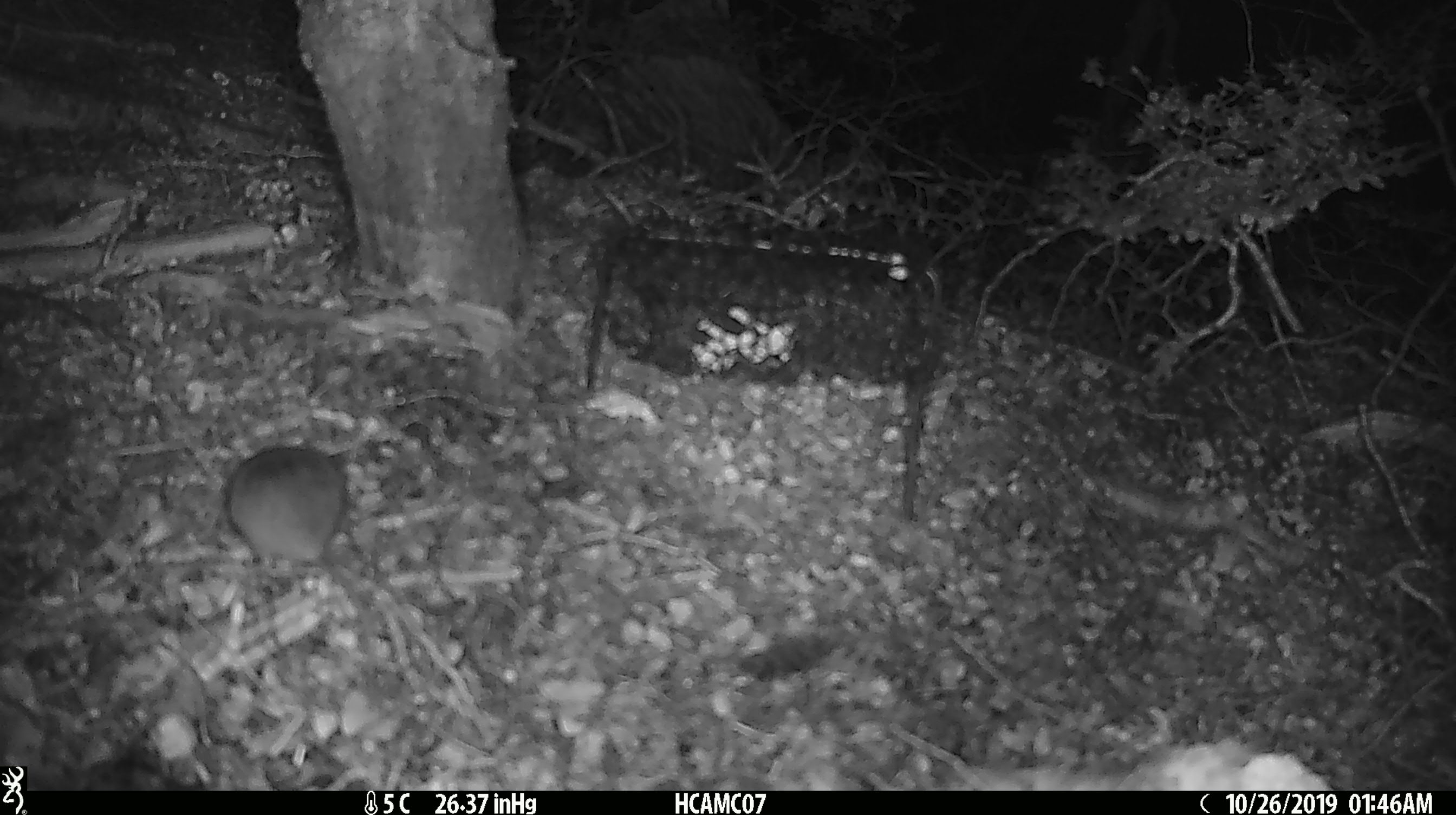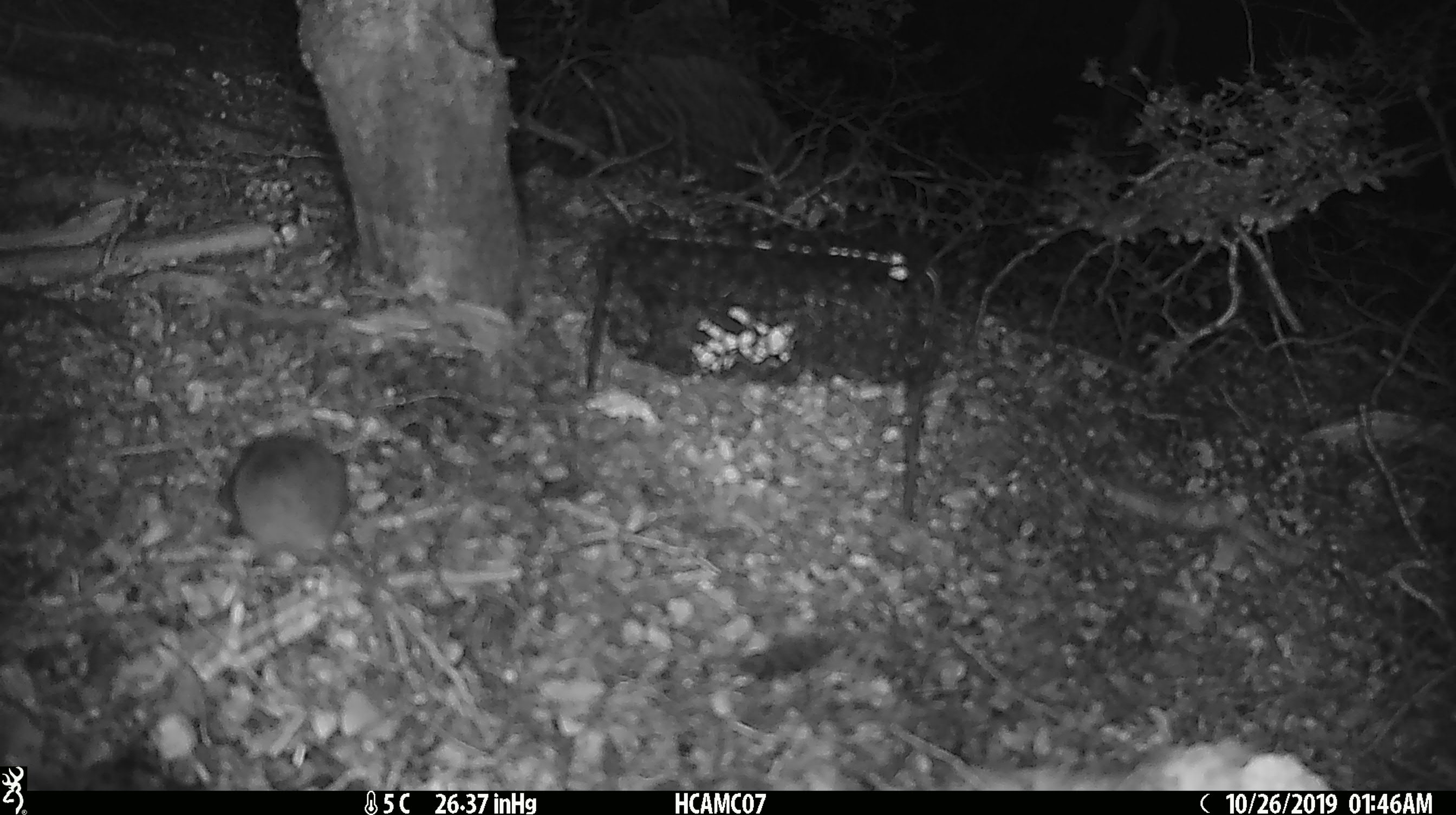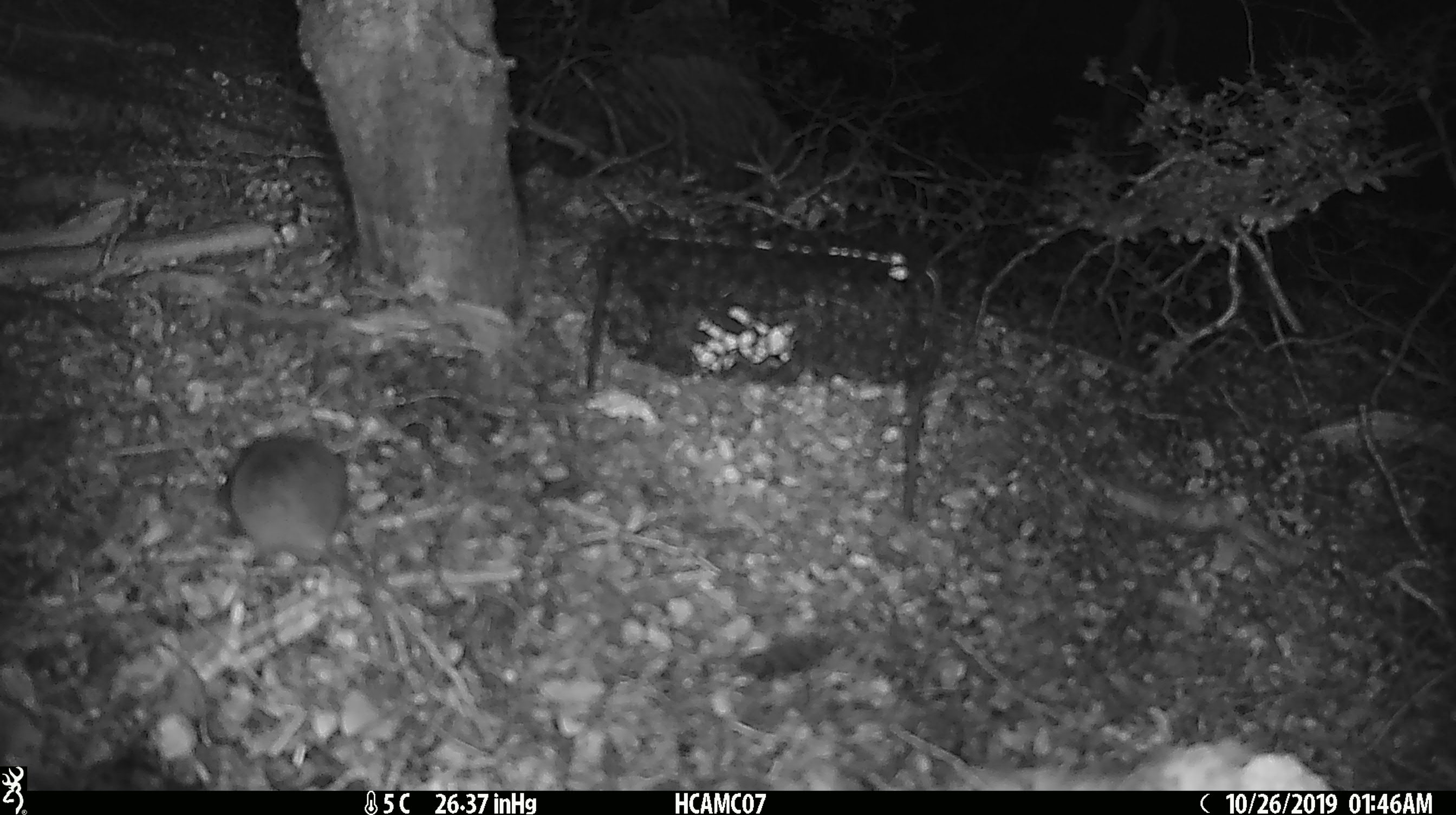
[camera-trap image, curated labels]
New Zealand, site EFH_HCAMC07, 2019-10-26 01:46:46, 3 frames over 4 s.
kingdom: Animalia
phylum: Chordata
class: Mammalia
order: Rodentia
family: Muridae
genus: Mus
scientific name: Mus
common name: mouse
Mouse (Mus).